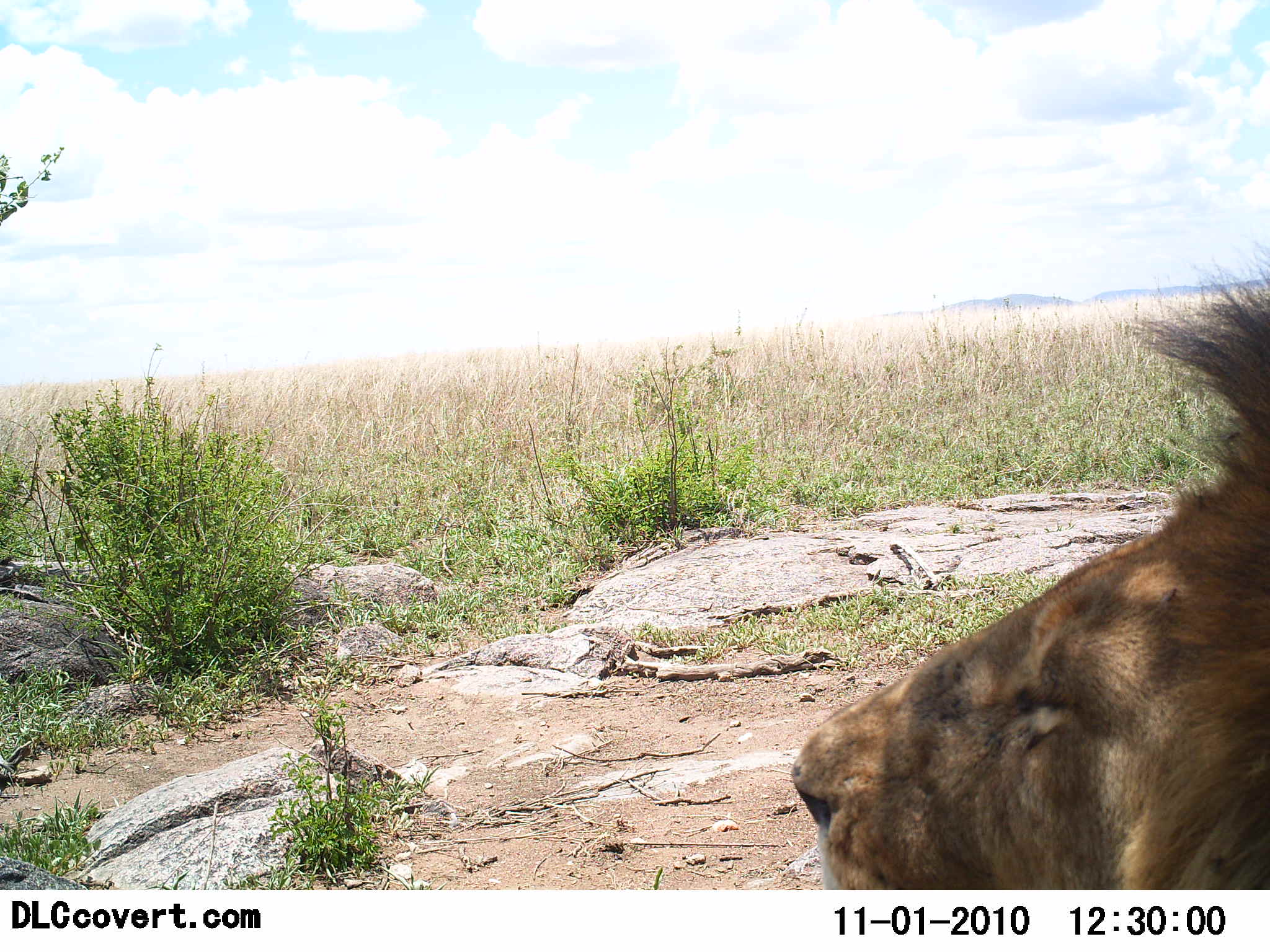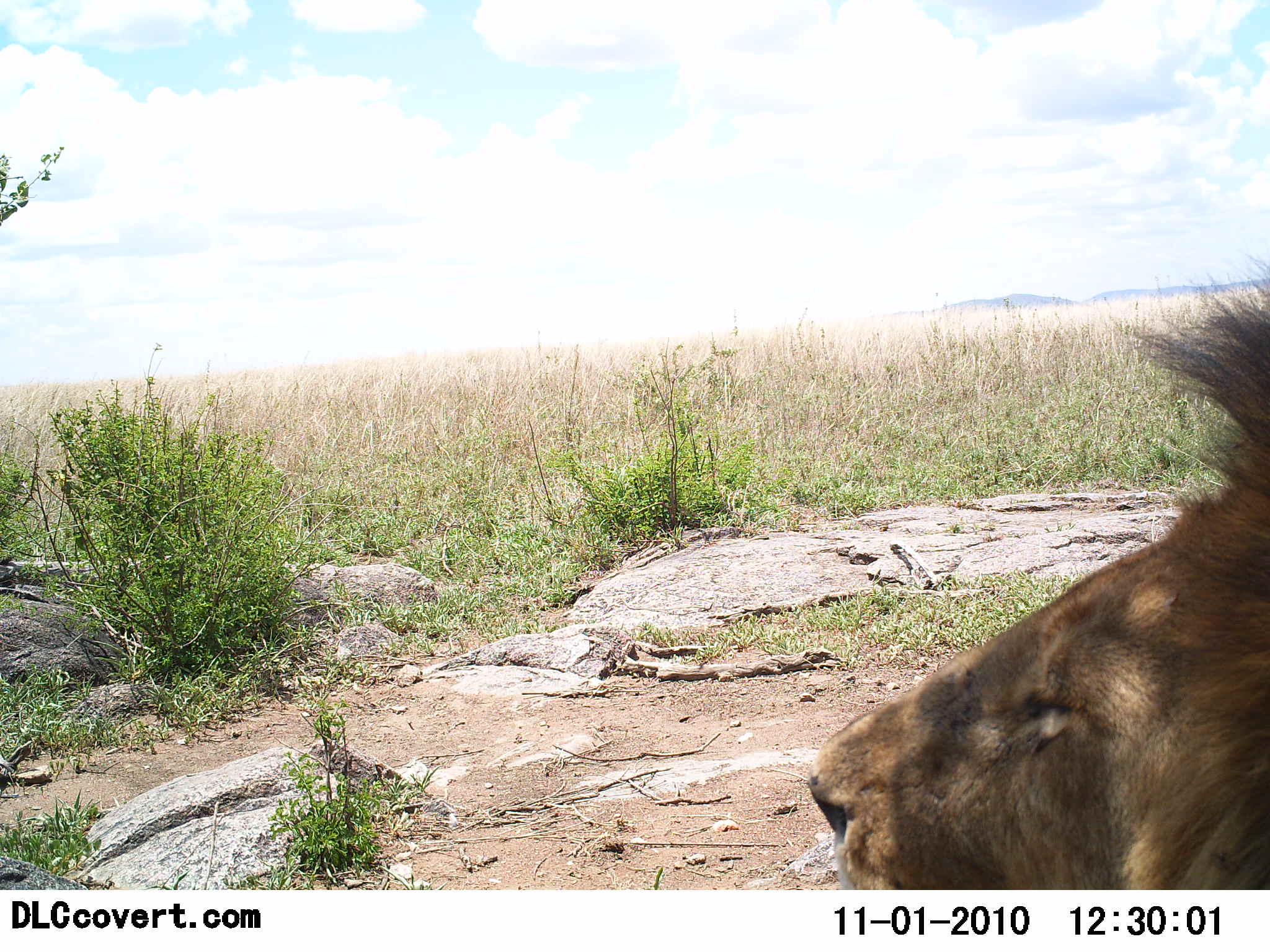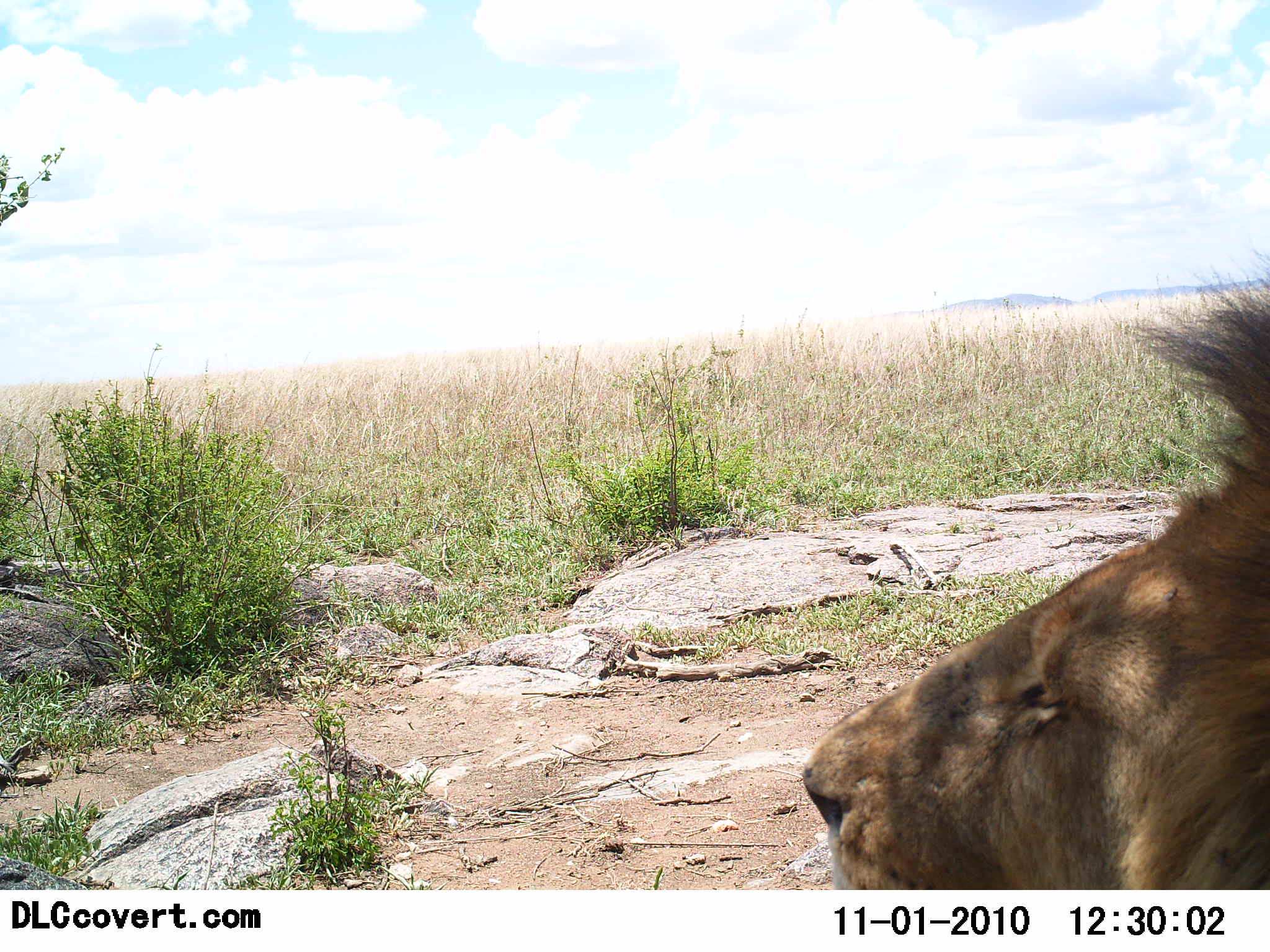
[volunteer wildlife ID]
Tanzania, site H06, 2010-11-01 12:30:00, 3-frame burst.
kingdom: Animalia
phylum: Chordata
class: Mammalia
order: Carnivora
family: Felidae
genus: Panthera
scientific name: Panthera leo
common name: lion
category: lionmale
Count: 1.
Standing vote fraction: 0%.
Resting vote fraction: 100%.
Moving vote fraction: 0%.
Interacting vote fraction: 0%.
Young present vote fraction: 0%.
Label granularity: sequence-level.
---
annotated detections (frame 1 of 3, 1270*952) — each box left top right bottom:
animal: 792 252 1270 888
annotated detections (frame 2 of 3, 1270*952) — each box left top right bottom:
animal: 803 227 1270 888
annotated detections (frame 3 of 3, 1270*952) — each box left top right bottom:
animal: 806 241 1270 892